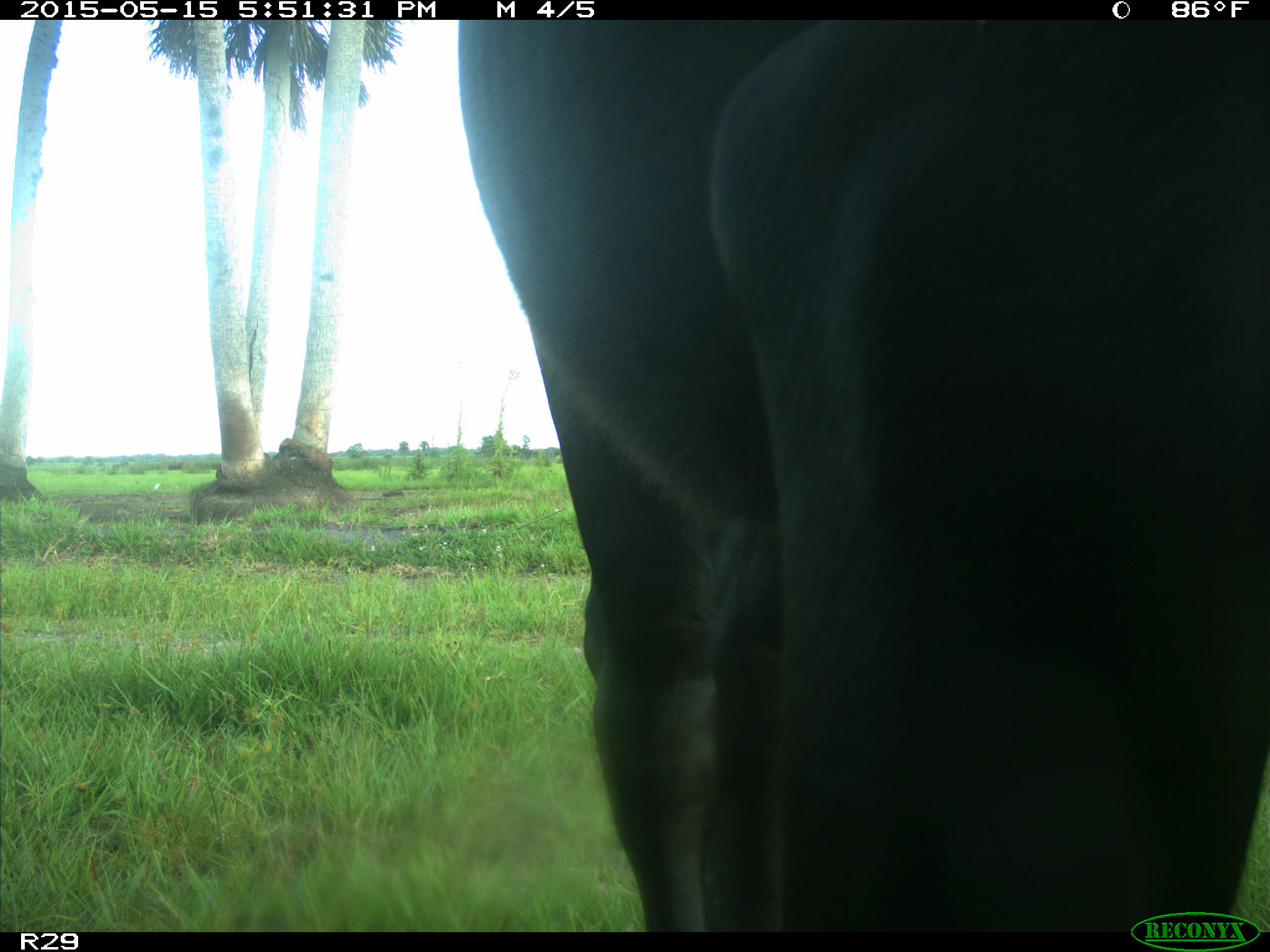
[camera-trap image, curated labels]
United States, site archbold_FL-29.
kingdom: Animalia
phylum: Chordata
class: Mammalia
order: Artiodactyla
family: Bovidae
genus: Bos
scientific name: Bos taurus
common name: domestic cow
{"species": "Bos taurus (domestic cow)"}